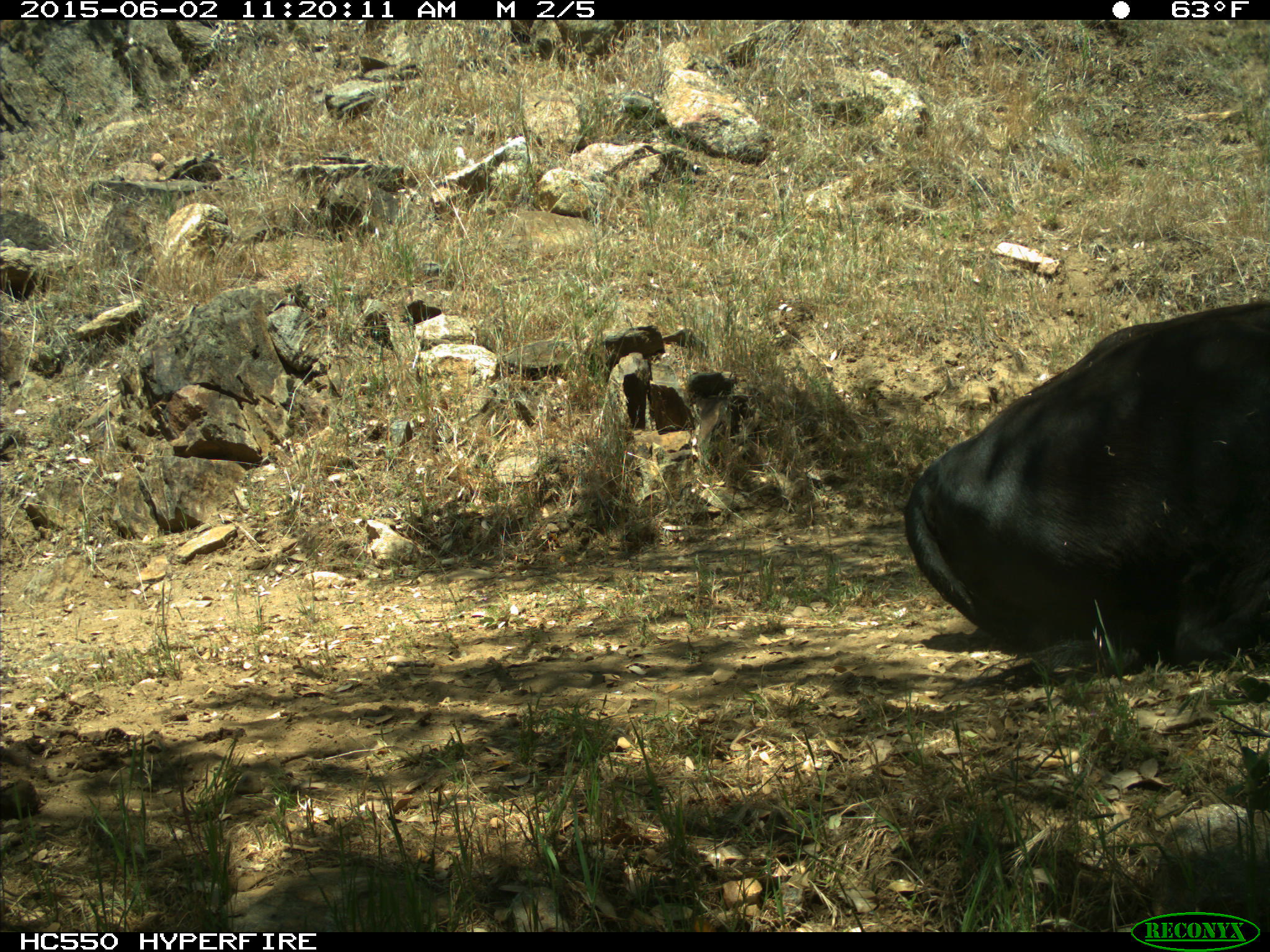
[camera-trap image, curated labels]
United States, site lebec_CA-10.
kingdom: Animalia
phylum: Chordata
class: Mammalia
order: Artiodactyla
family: Bovidae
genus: Bos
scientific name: Bos taurus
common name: domestic cow